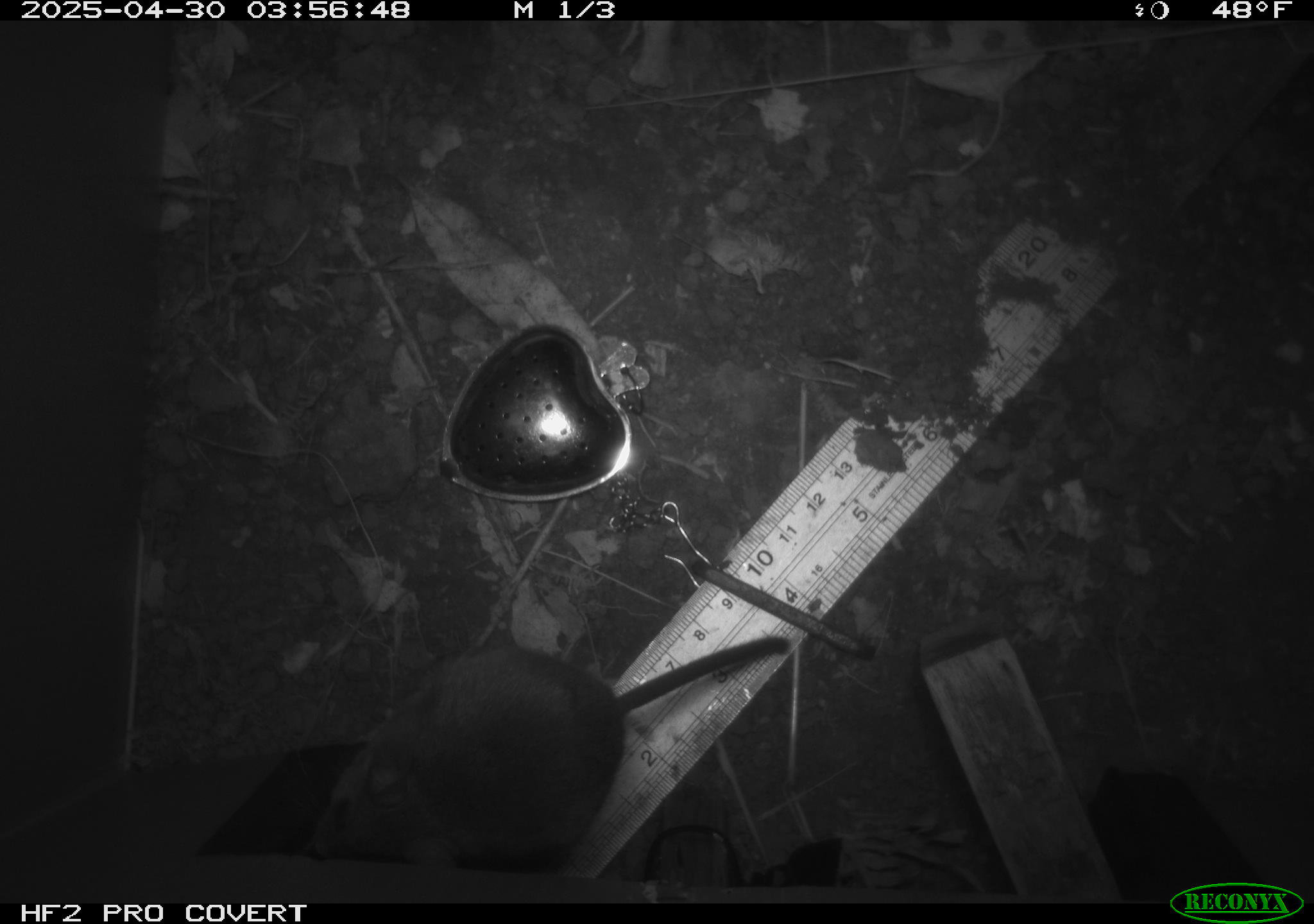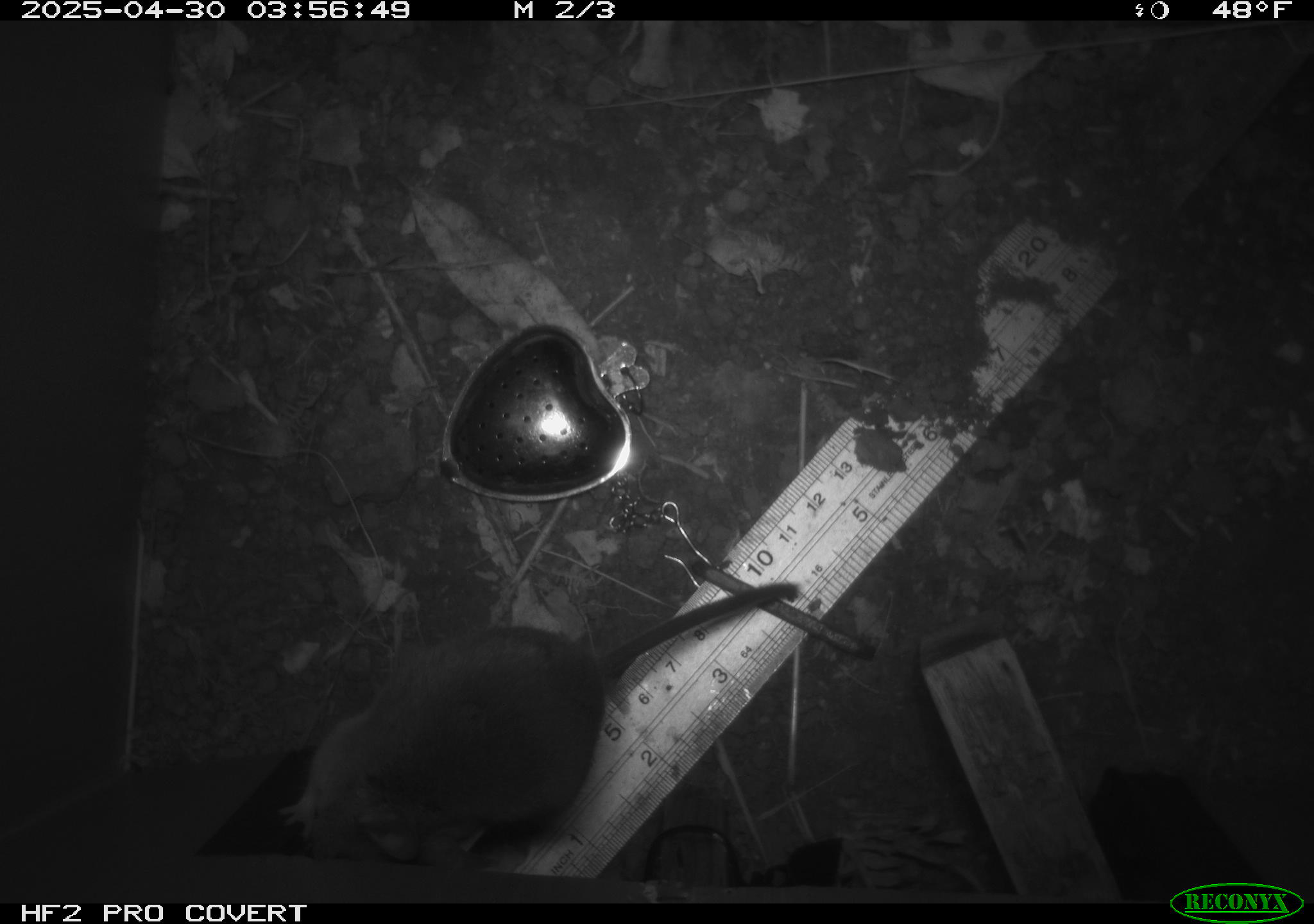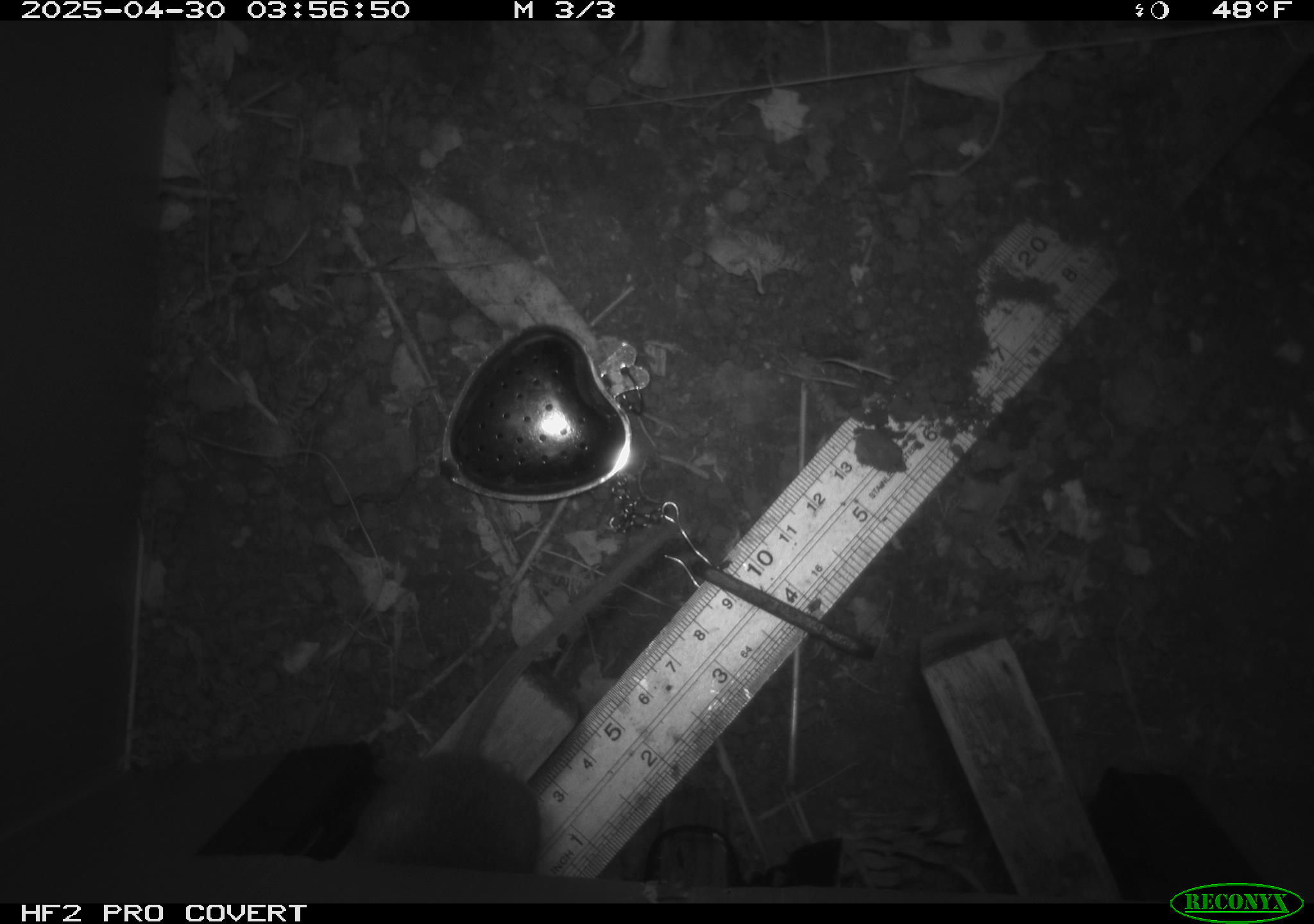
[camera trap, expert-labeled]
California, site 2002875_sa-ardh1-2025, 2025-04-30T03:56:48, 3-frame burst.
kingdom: Animalia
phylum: Chordata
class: Mammalia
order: Rodentia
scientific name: Rodentia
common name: mouse species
Mouse species (Rodentia).